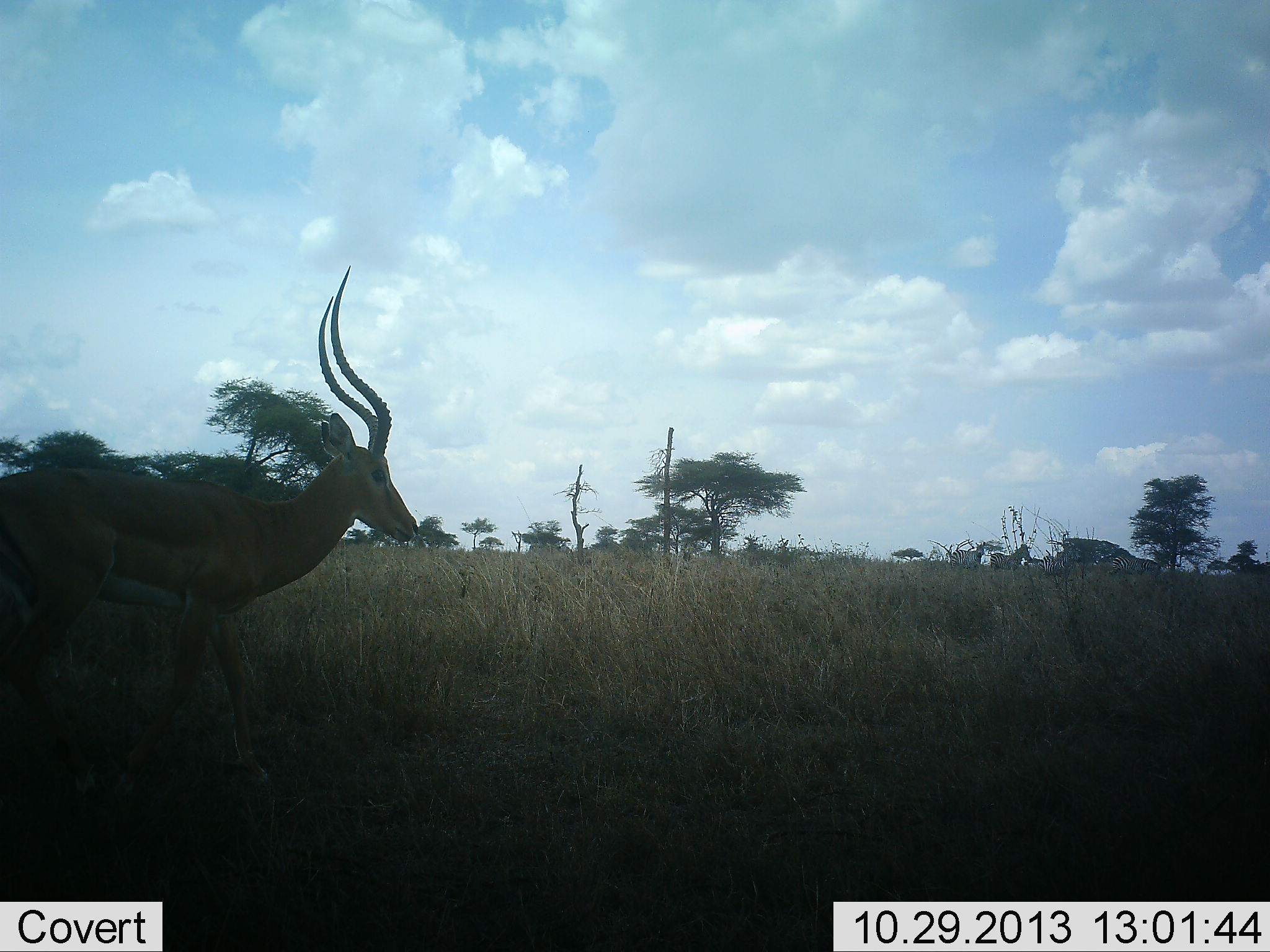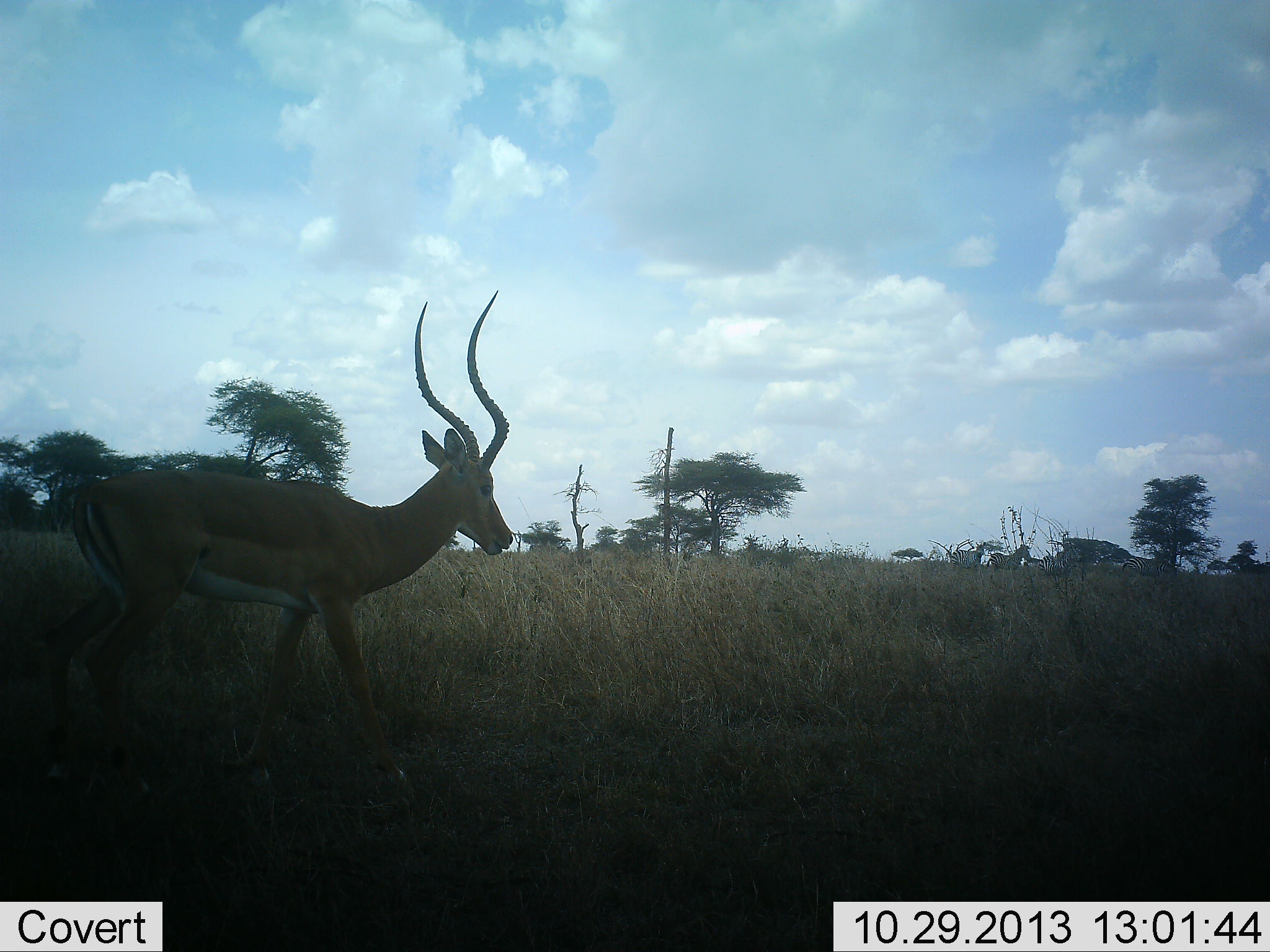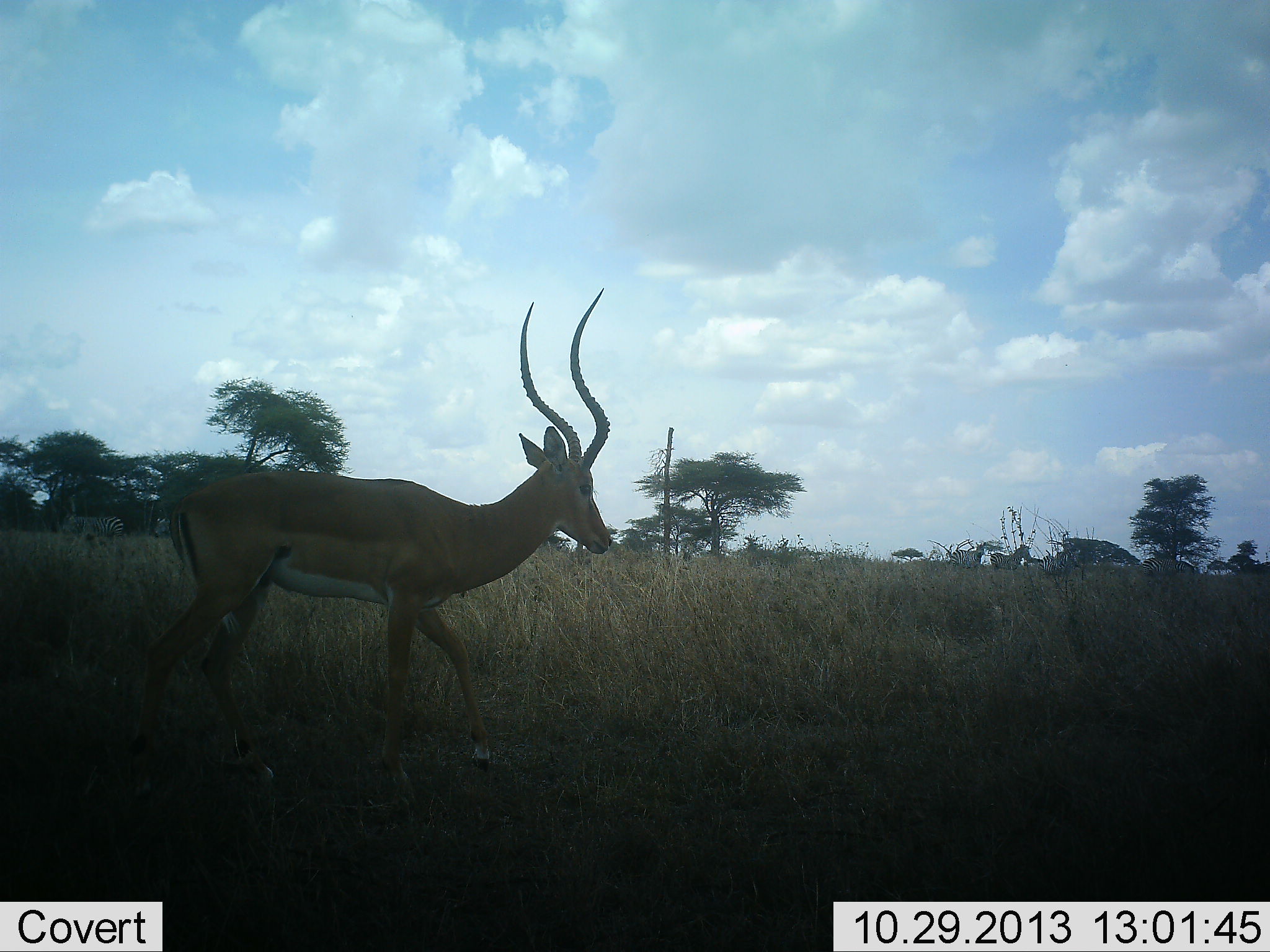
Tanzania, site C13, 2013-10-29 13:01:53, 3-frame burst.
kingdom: Animalia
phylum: Chordata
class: Mammalia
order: Artiodactyla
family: Bovidae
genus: Aepyceros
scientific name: Aepyceros melampus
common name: impala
Impala (Aepyceros melampus), count 1. Behavior (volunteer vote fractions): standing 8%, resting 0%, moving 96%, interacting 0%. Young present (vote fraction): 0%. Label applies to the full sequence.